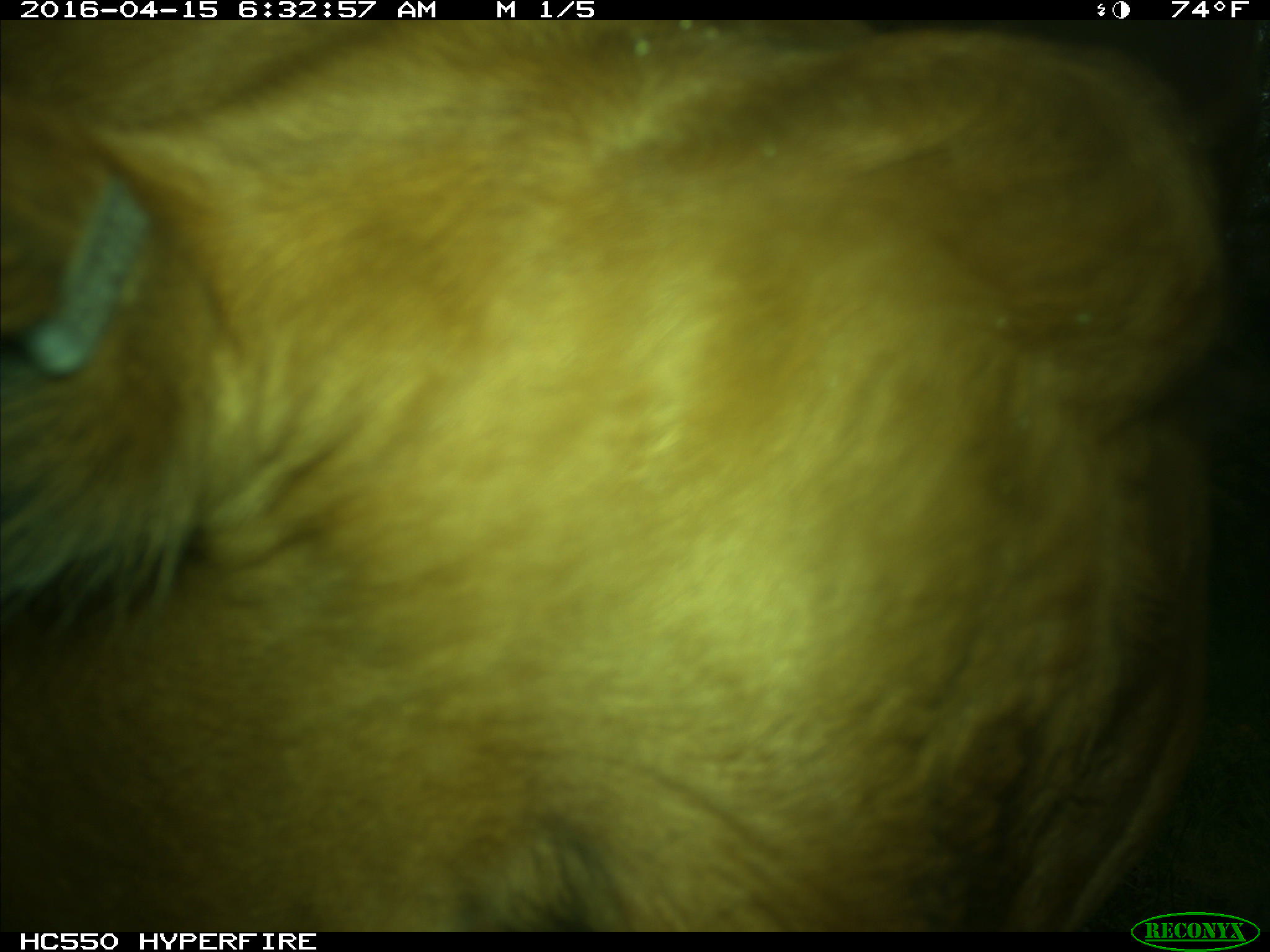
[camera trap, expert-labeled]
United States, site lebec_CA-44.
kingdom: Animalia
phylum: Chordata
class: Mammalia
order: Artiodactyla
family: Bovidae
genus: Bos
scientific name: Bos taurus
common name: domestic cow